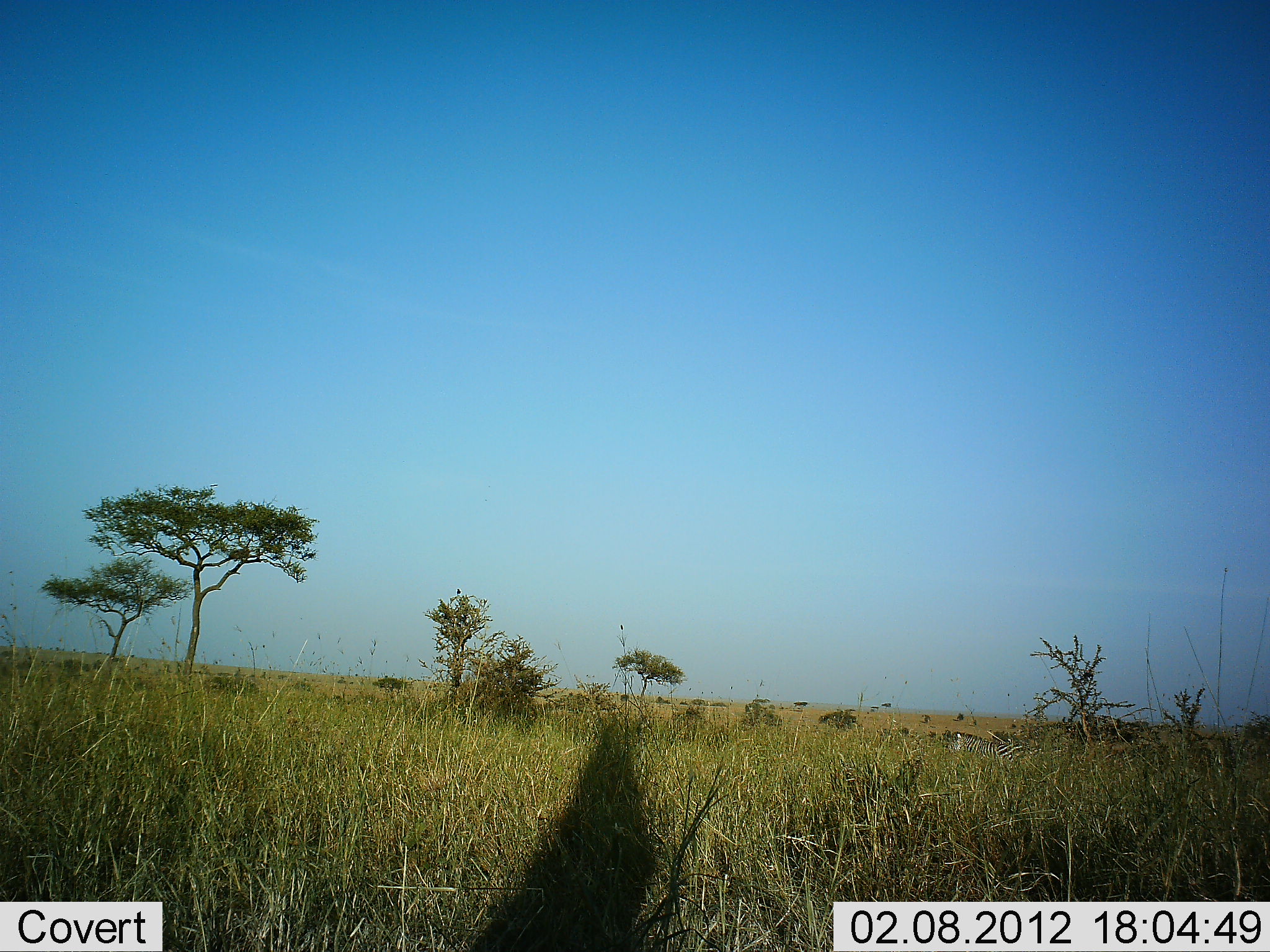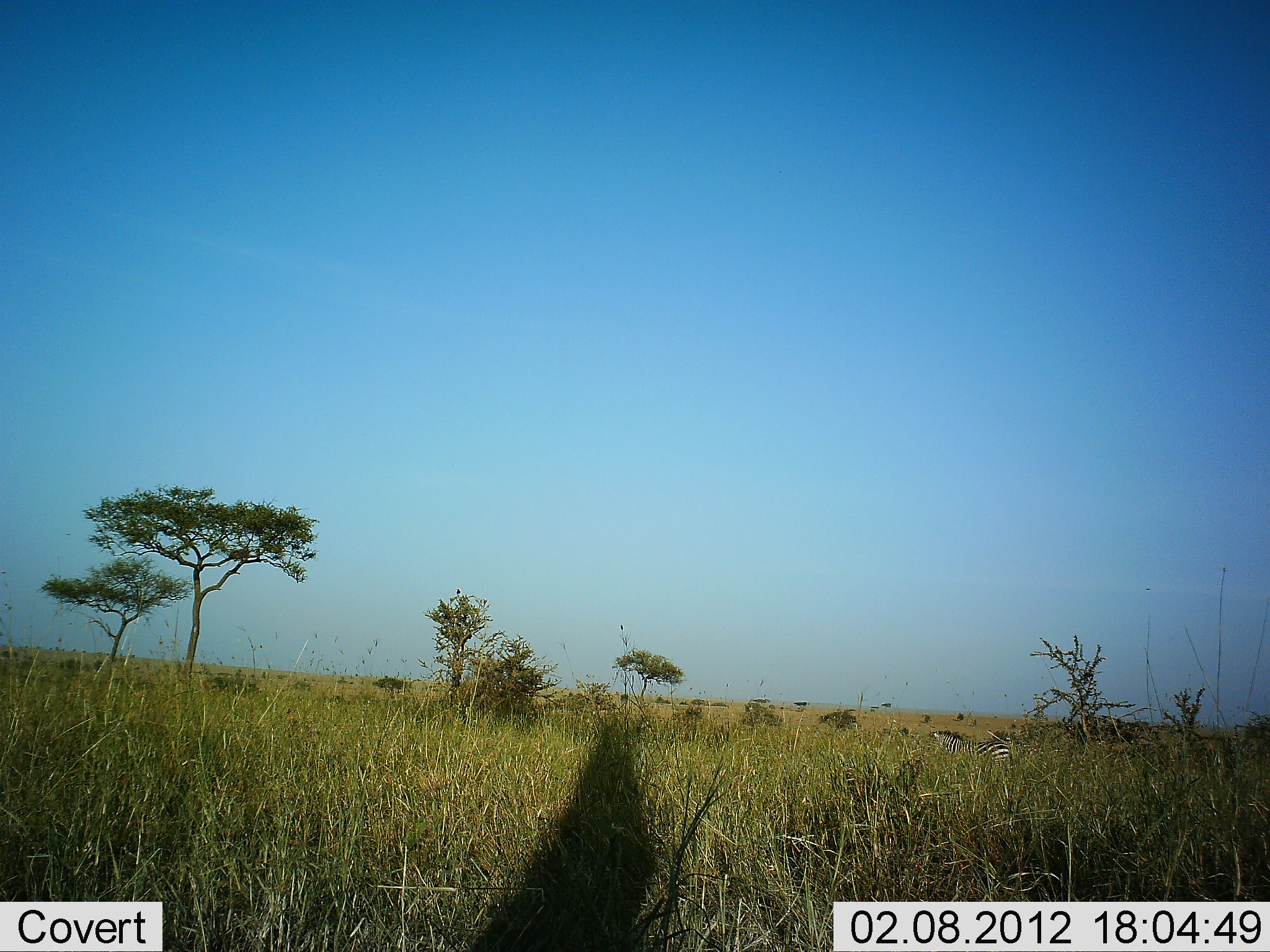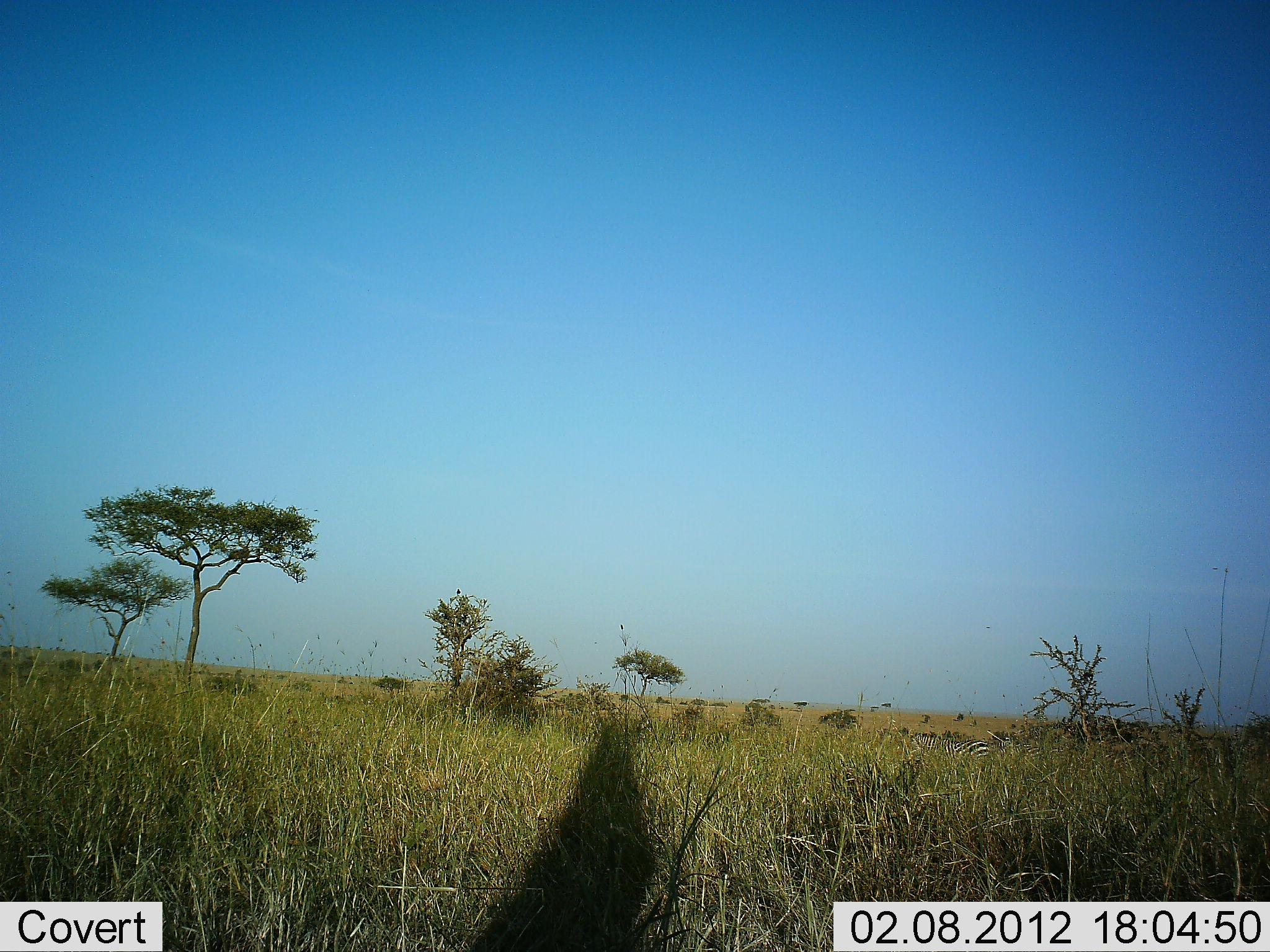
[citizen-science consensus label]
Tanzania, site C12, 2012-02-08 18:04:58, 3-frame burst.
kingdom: Animalia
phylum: Chordata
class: Mammalia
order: Perissodactyla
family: Equidae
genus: Equus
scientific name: Equus quagga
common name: plains zebra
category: zebra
Zebra (plains zebra) (Equus quagga), count 1. Behavior (volunteer vote fractions): standing 10%, resting 0%, moving 93%, interacting 0%. Young present (vote fraction): 0%. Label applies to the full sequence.